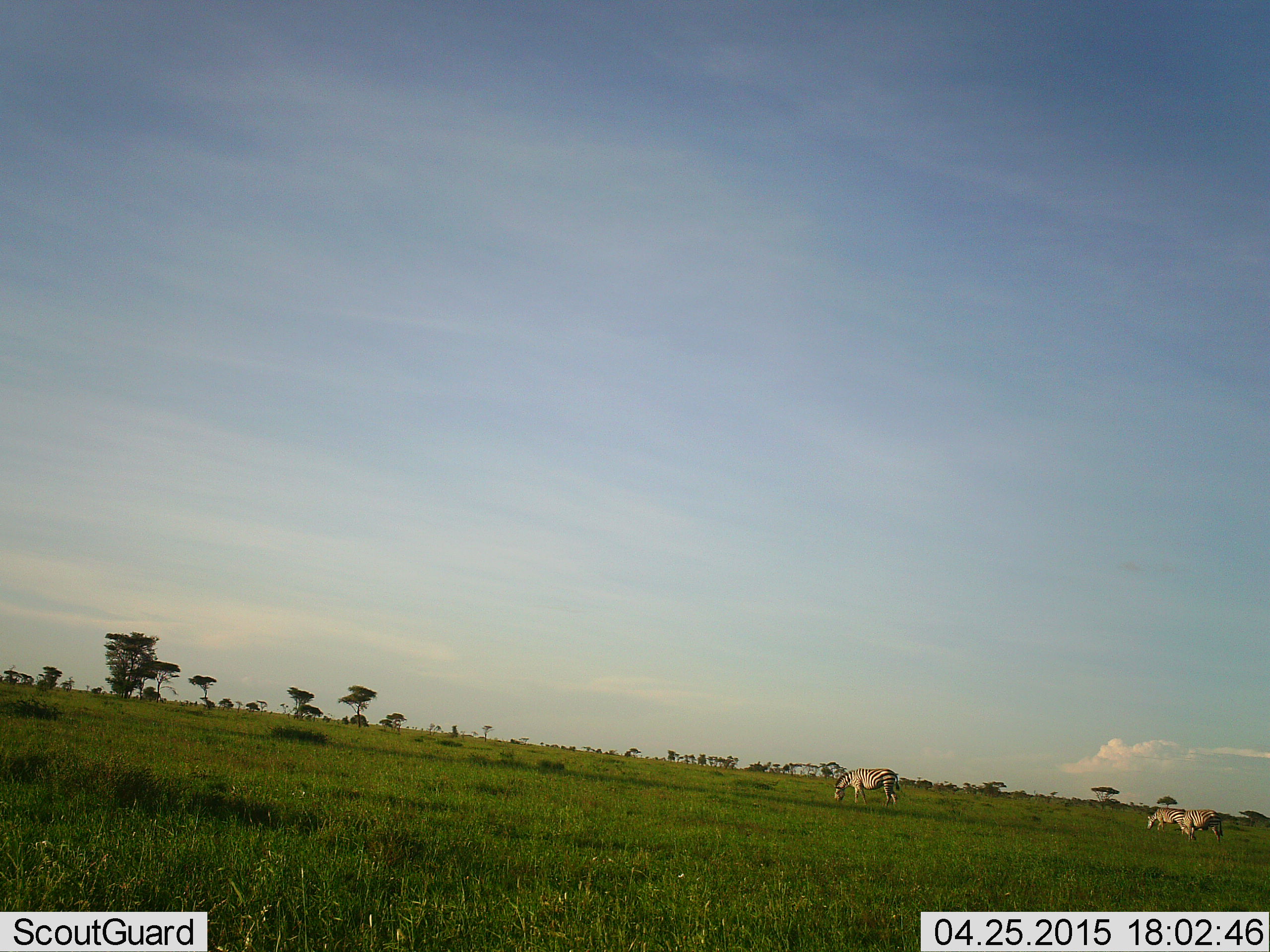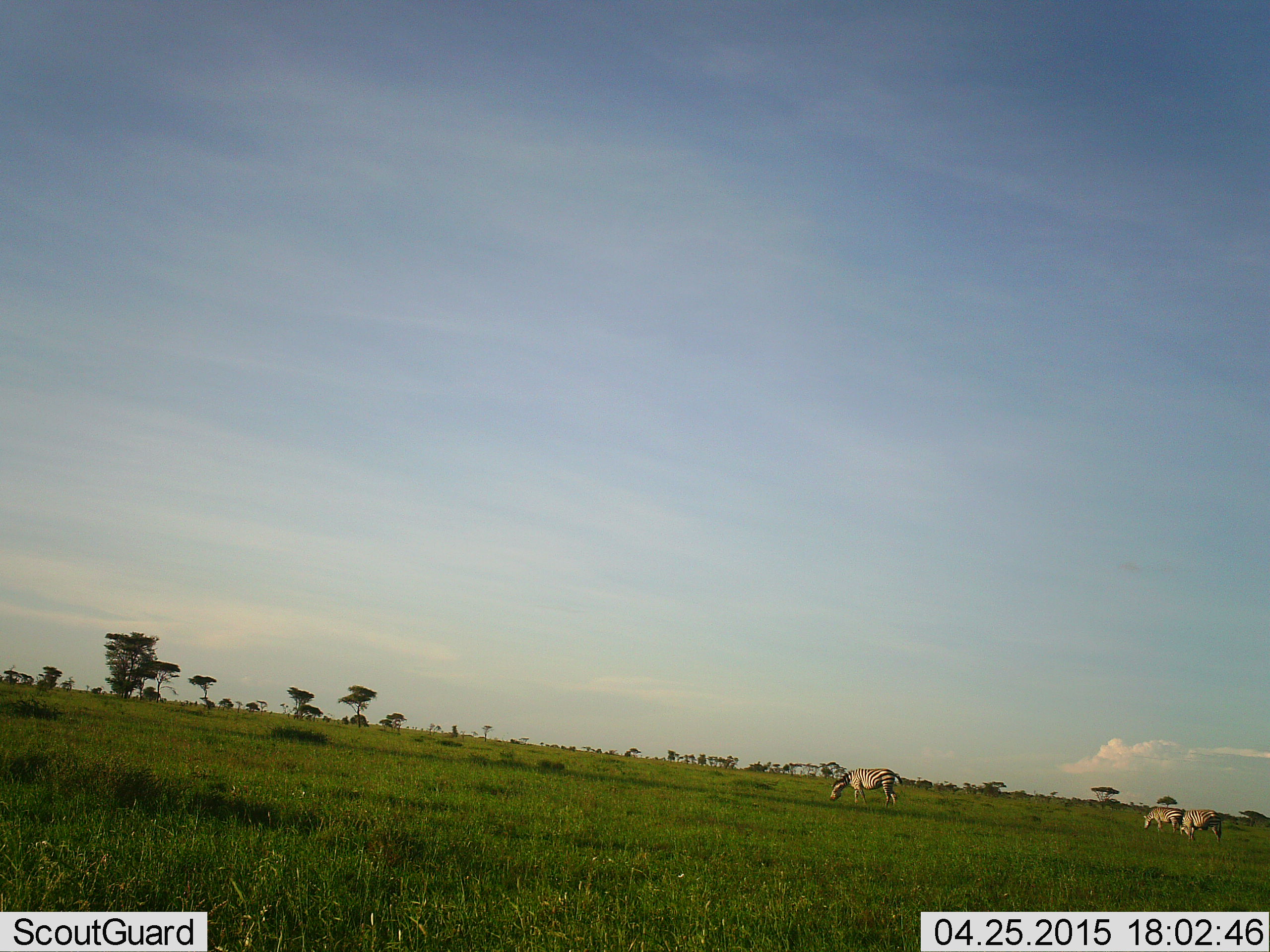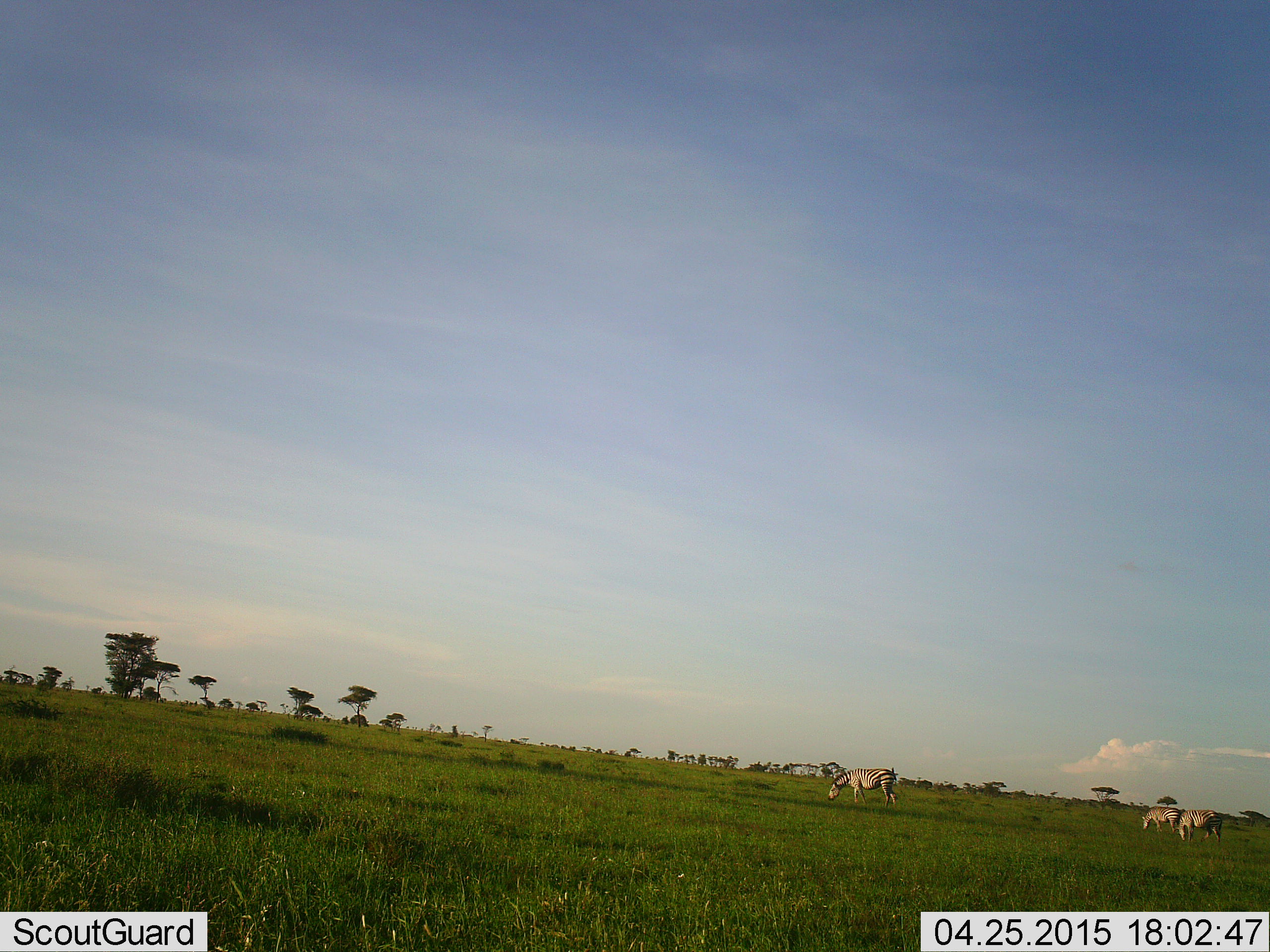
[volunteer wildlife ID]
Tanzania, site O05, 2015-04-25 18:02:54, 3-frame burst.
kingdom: Animalia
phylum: Chordata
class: Mammalia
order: Perissodactyla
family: Equidae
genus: Equus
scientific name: Equus quagga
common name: plains zebra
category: zebra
Zebra (plains zebra) (Equus quagga), count 3. Behavior (volunteer vote fractions): standing 30%, resting 0%, moving 30%, interacting 0%. Young present (vote fraction): 0%. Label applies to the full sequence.